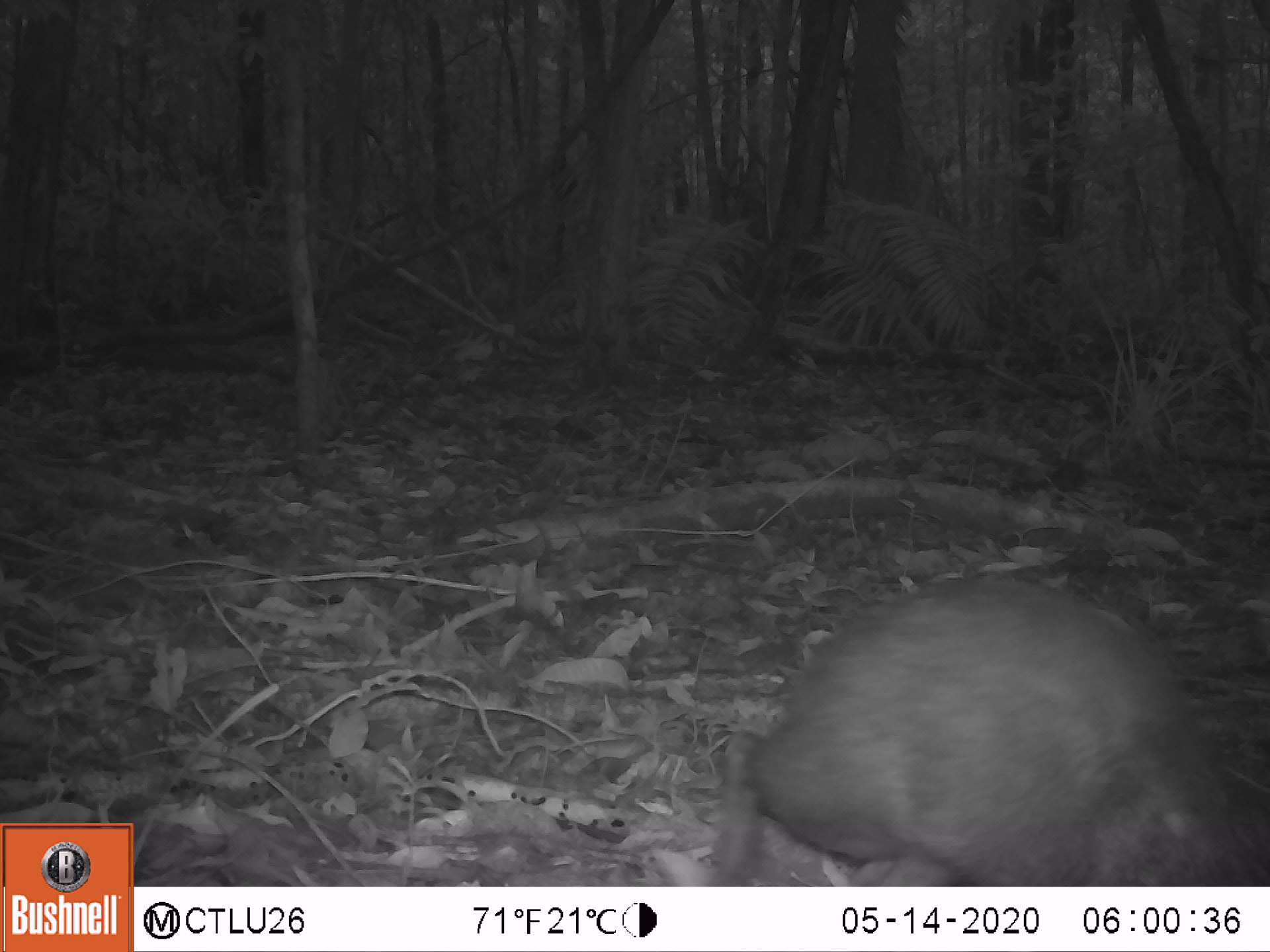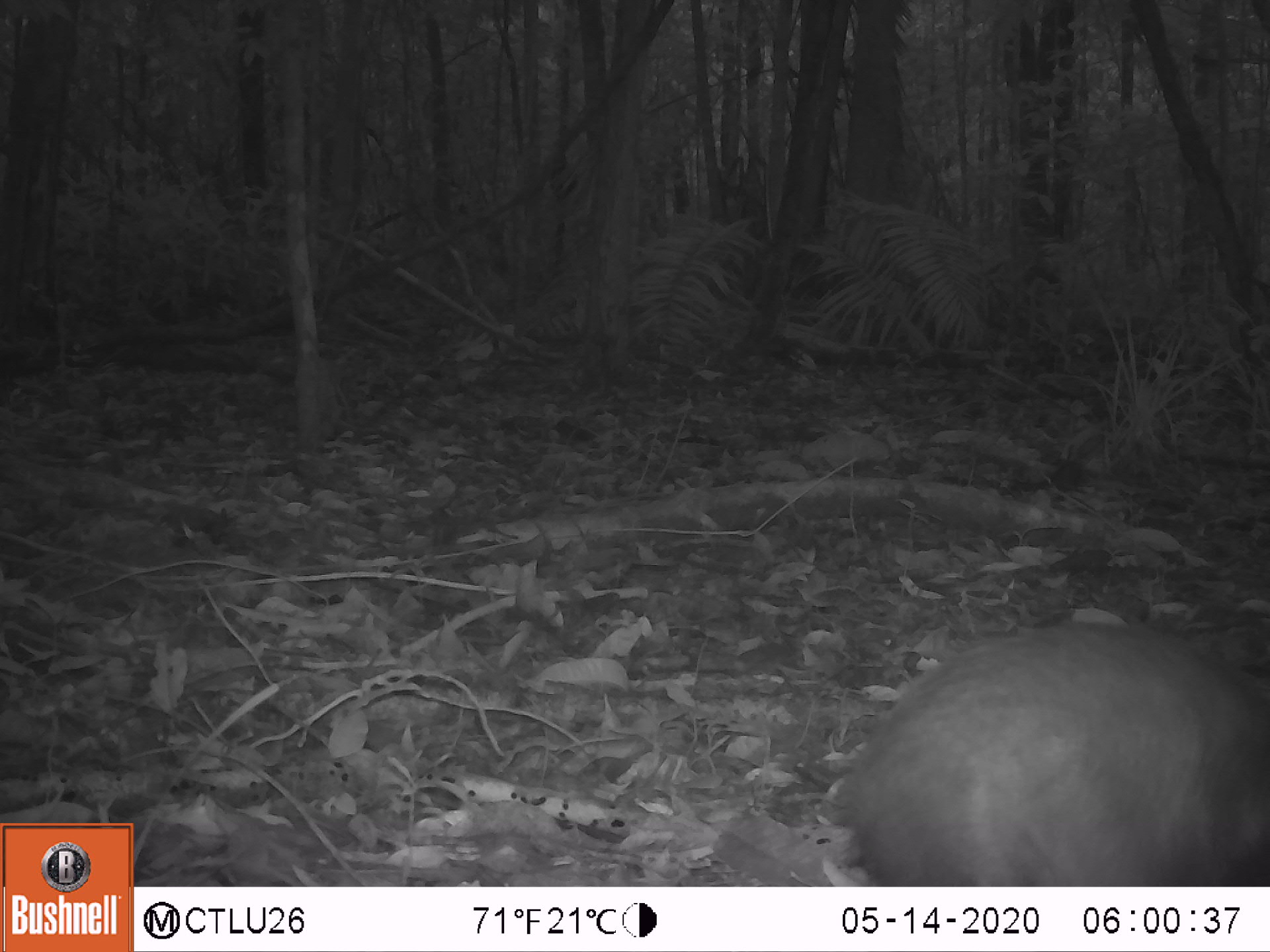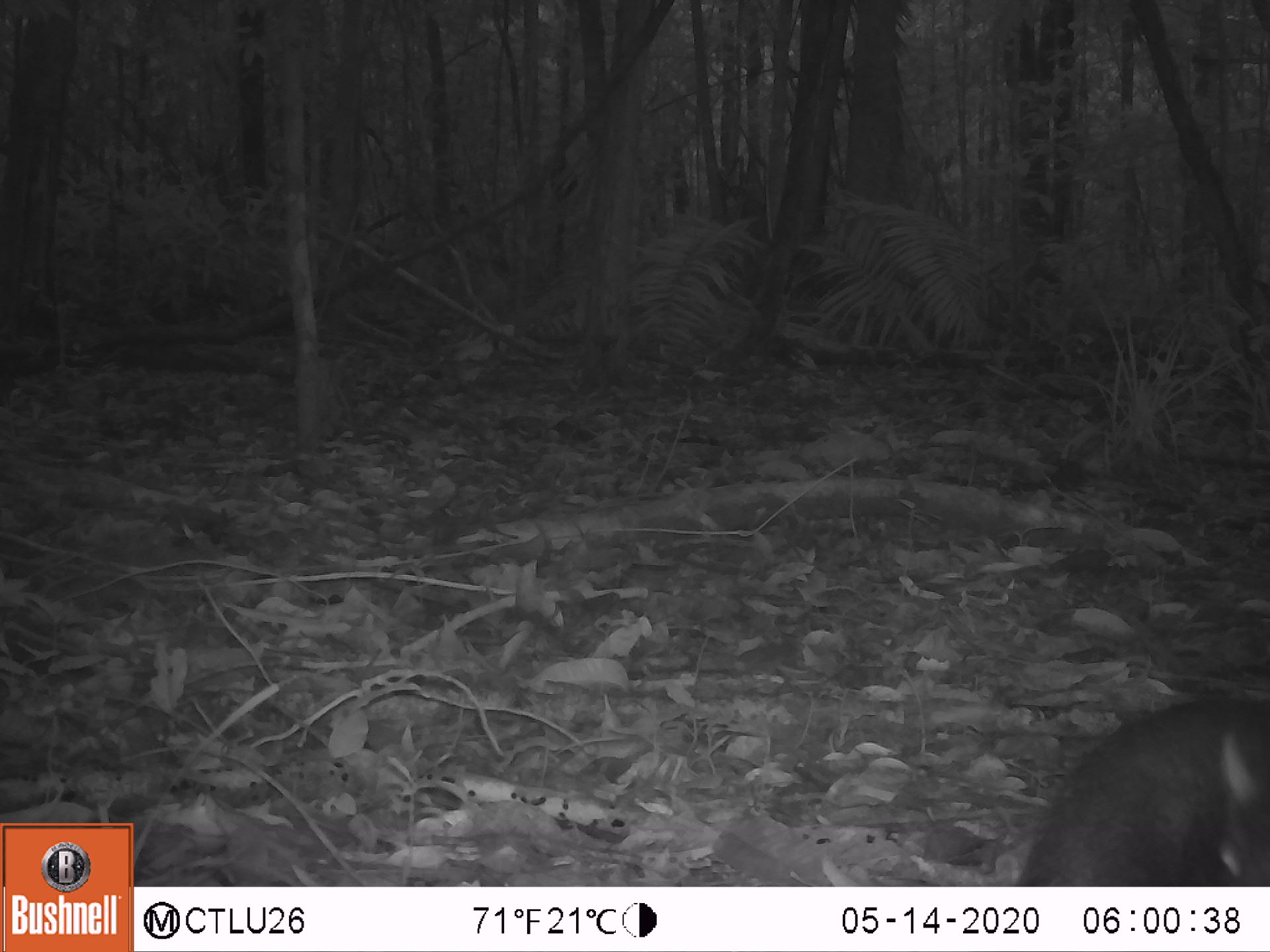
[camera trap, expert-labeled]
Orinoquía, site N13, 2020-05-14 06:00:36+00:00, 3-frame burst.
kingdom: Animalia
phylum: Chordata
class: Mammalia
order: Rodentia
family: Dasyproctidae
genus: Dasyprocta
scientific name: Dasyprocta fuliginosa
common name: black agouti